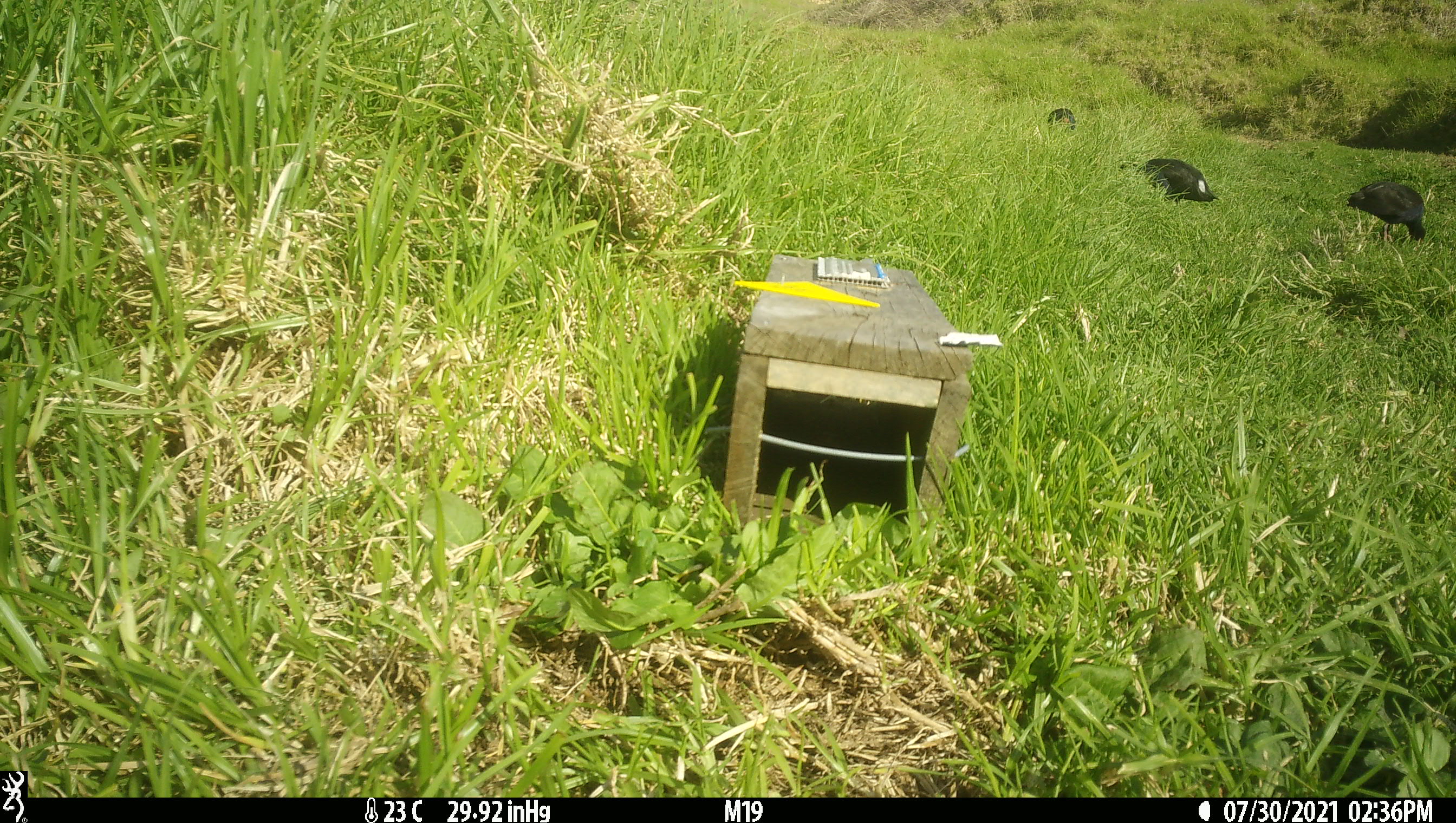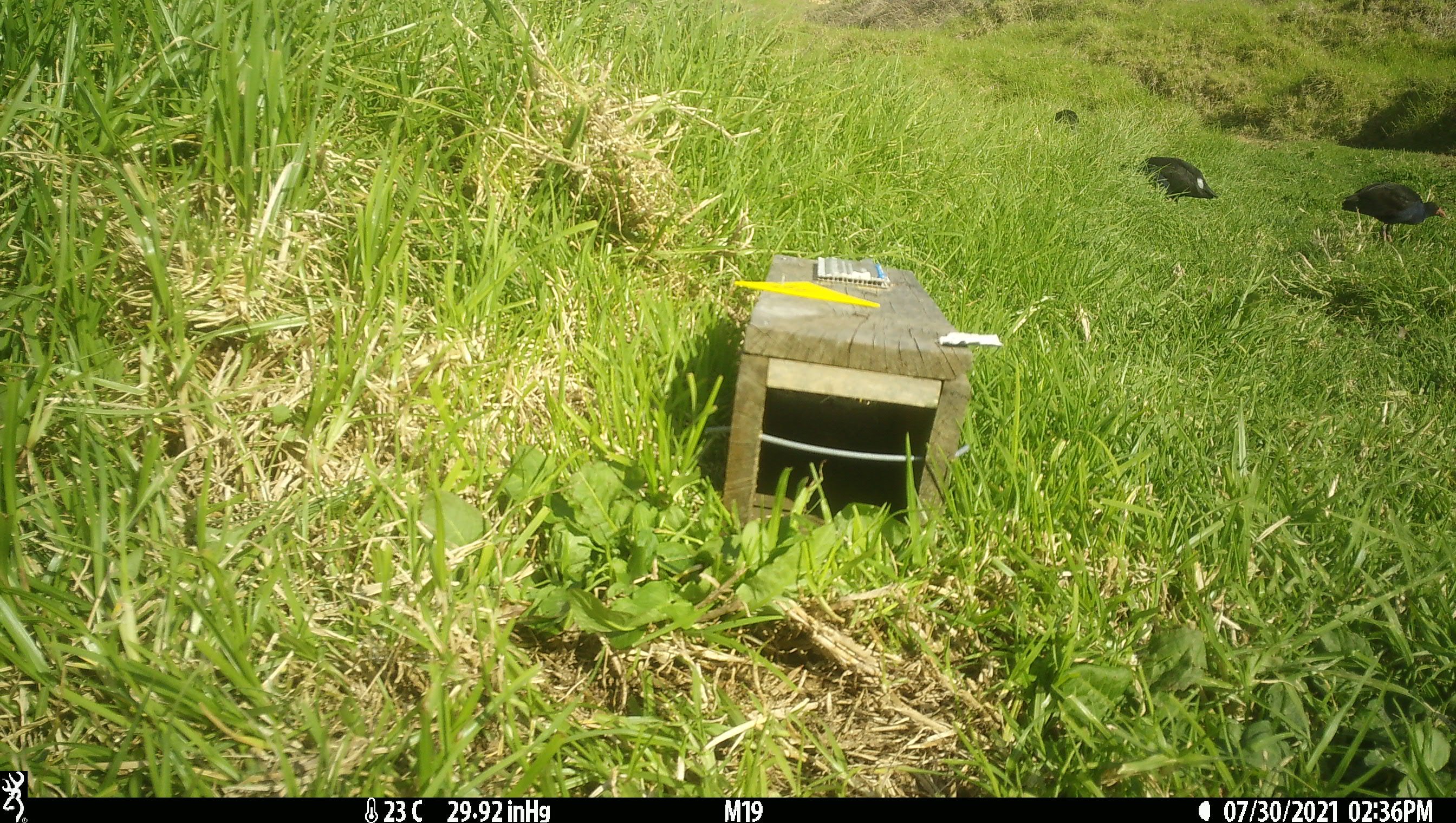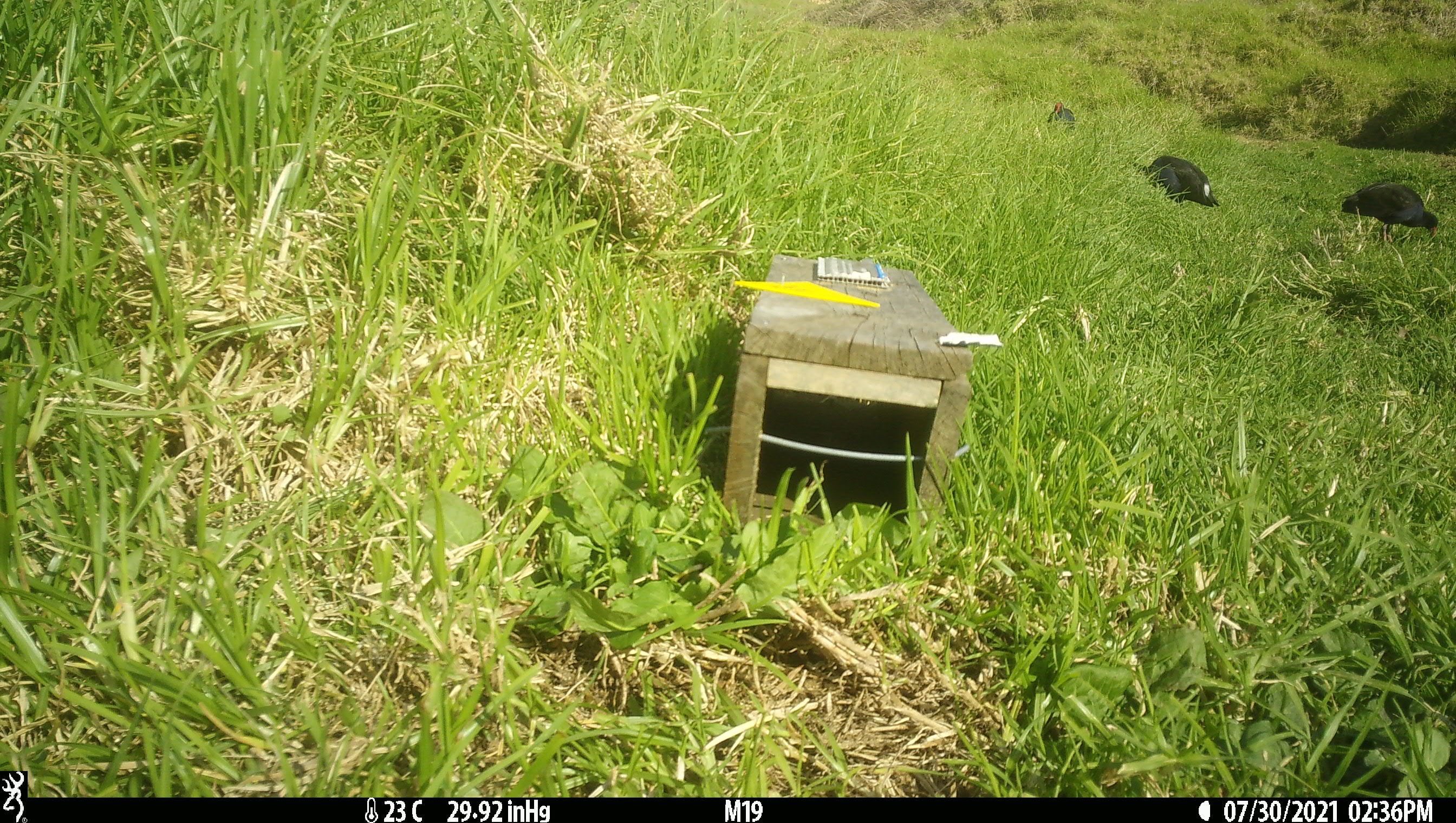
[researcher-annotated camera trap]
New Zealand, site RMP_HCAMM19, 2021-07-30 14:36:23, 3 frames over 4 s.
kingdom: Animalia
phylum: Chordata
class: Aves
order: Gruiformes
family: Rallidae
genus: Porphyrio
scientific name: Porphyrio melanotus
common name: australasian swamphen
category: pukeko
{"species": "pukeko (australasian swamphen) (Porphyrio melanotus)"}